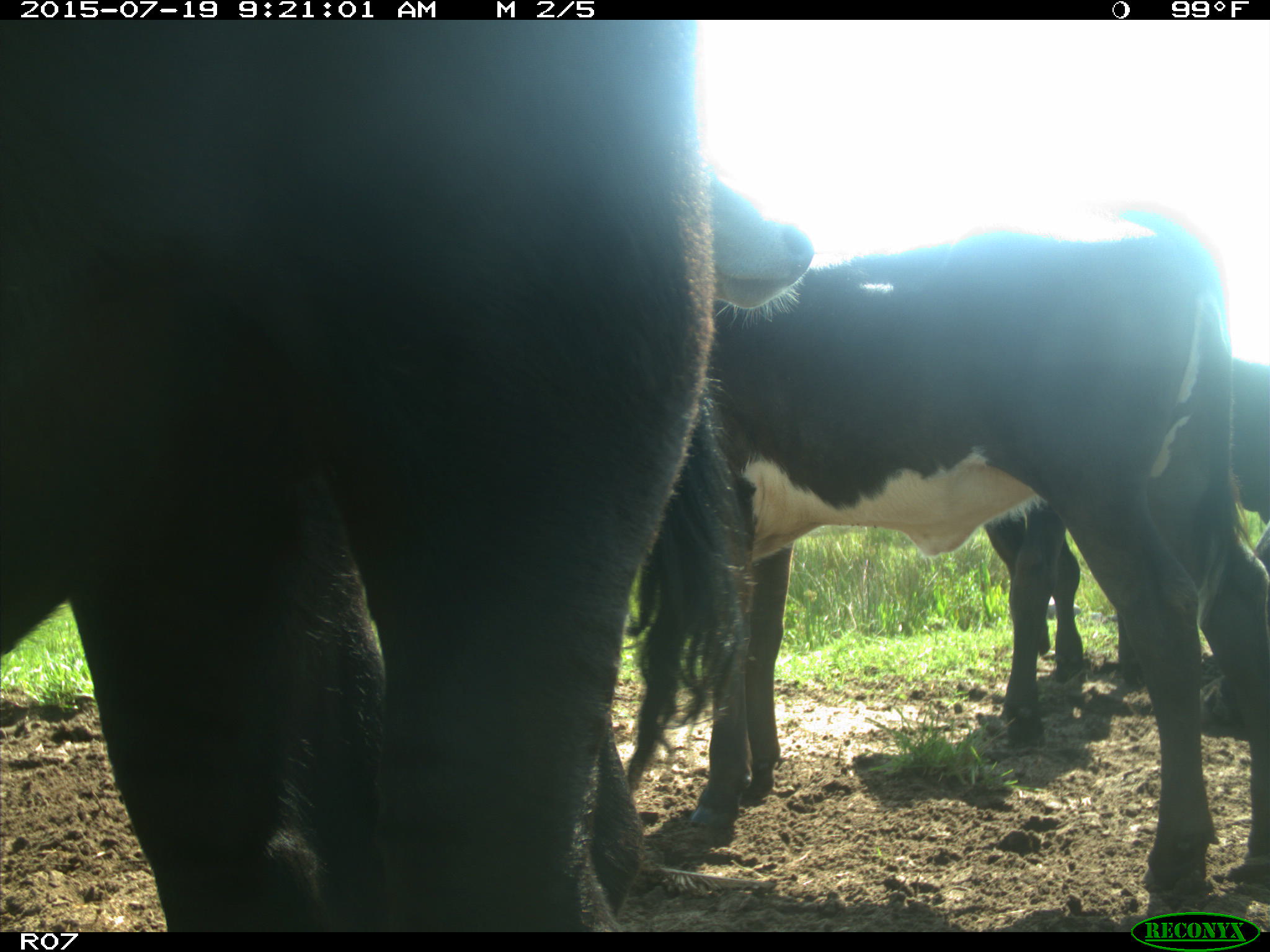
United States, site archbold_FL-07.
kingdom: Animalia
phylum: Chordata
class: Mammalia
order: Artiodactyla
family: Bovidae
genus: Bos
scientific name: Bos taurus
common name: domestic cow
Bos taurus (domestic cow).